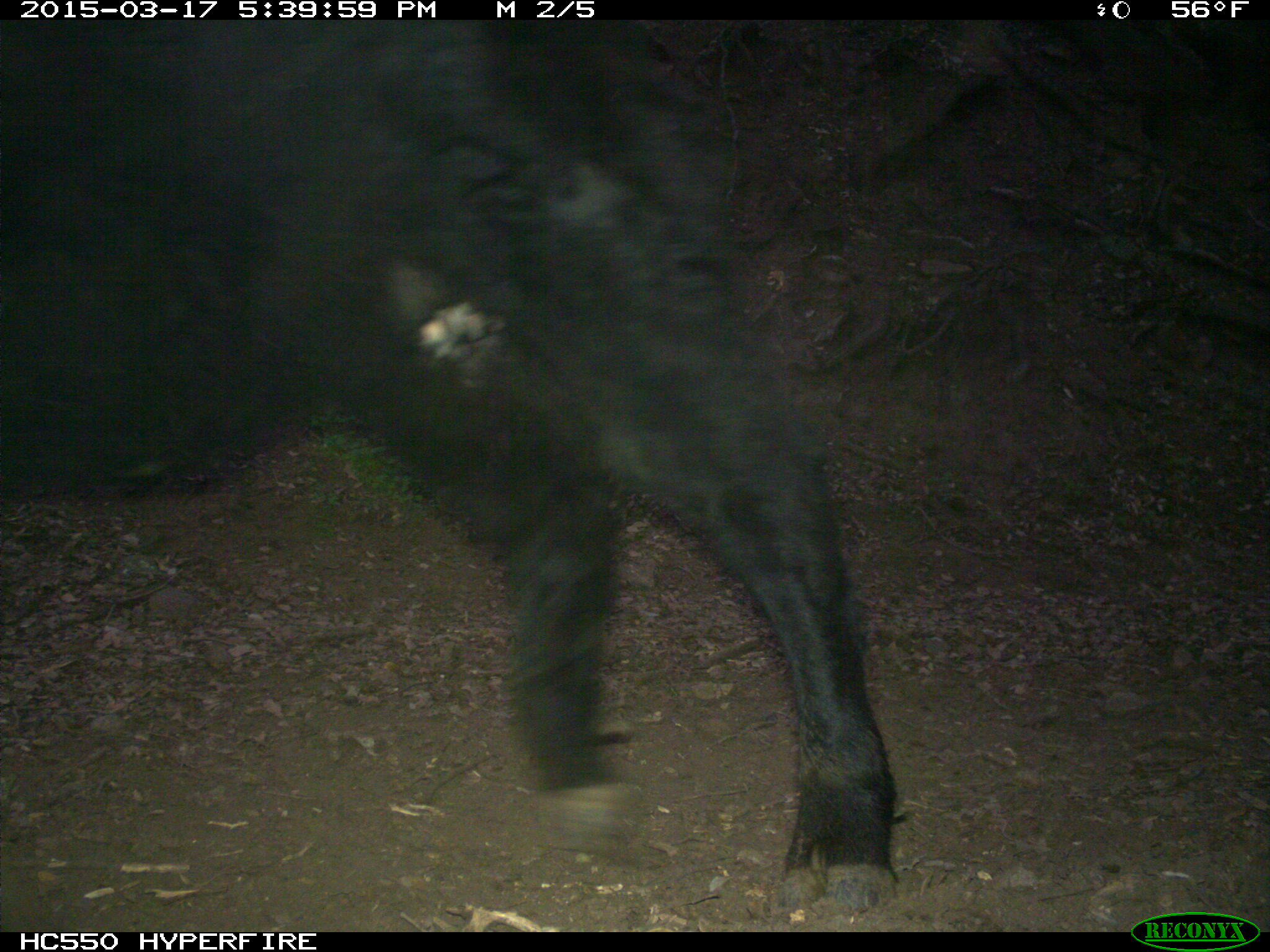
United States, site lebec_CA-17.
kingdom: Animalia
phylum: Chordata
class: Mammalia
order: Artiodactyla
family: Bovidae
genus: Bos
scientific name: Bos taurus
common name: domestic cow